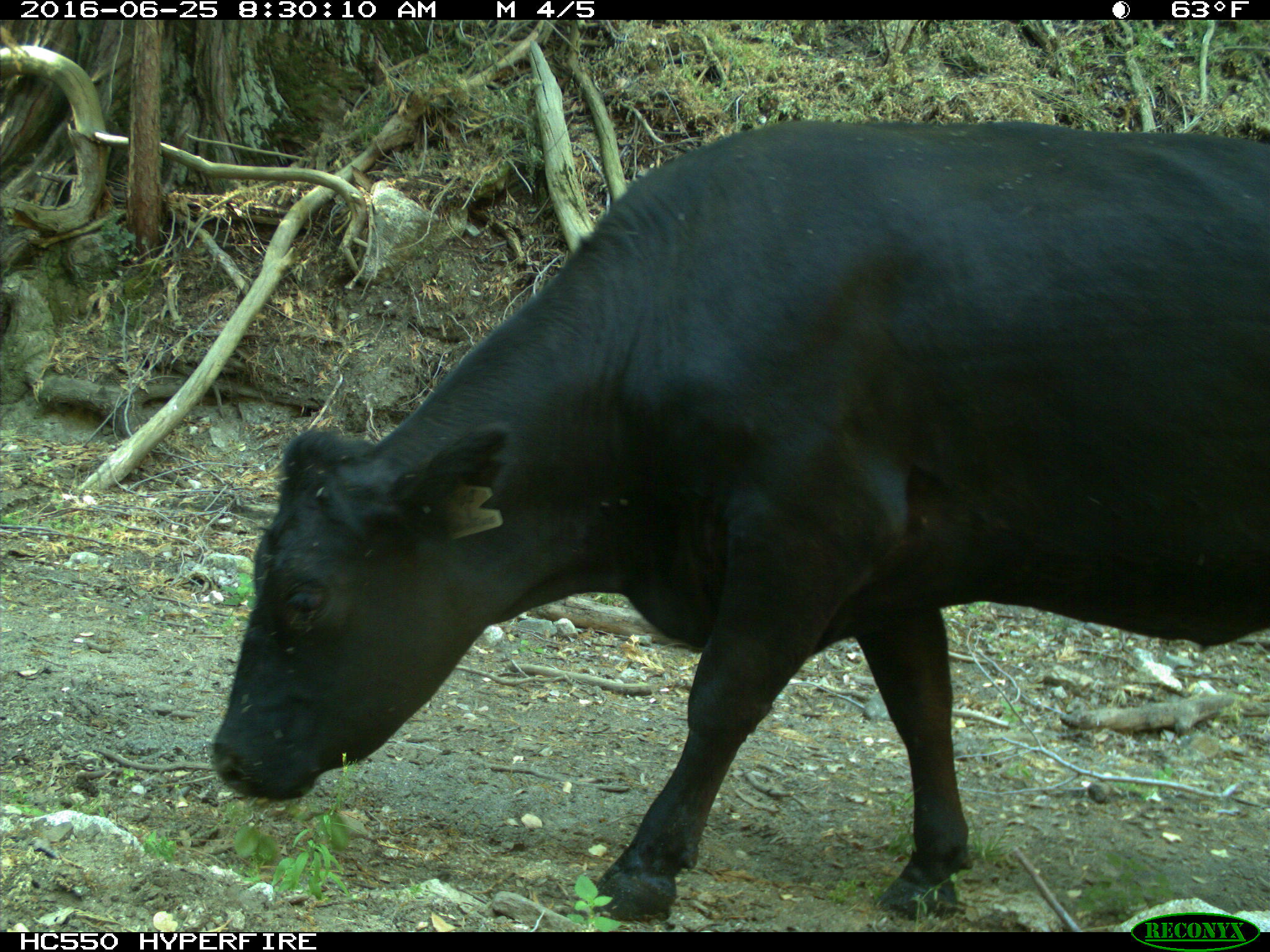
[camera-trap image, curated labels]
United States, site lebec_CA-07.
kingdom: Animalia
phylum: Chordata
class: Mammalia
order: Artiodactyla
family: Bovidae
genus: Bos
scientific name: Bos taurus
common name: domestic cow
Bos taurus (domestic cow).